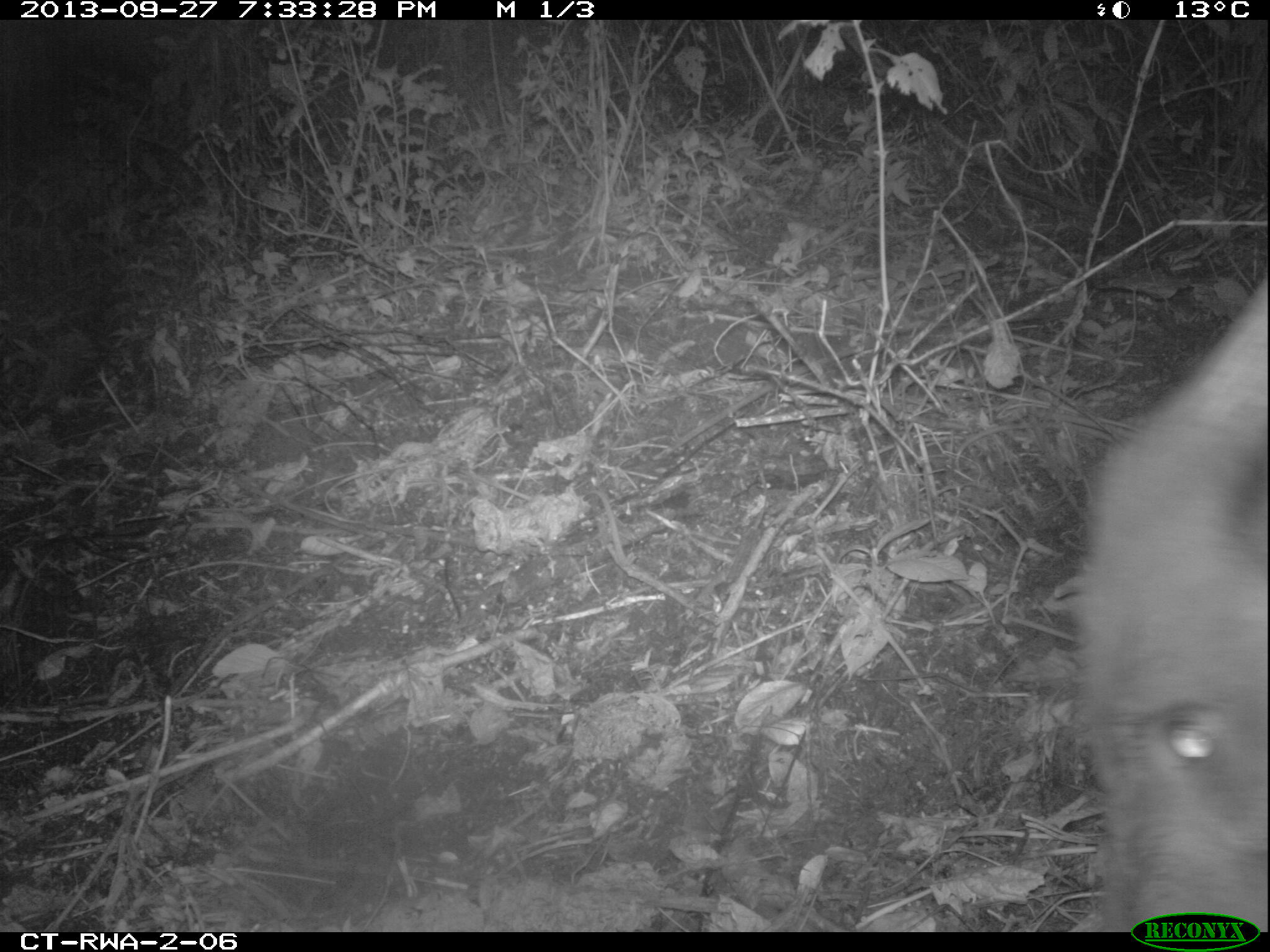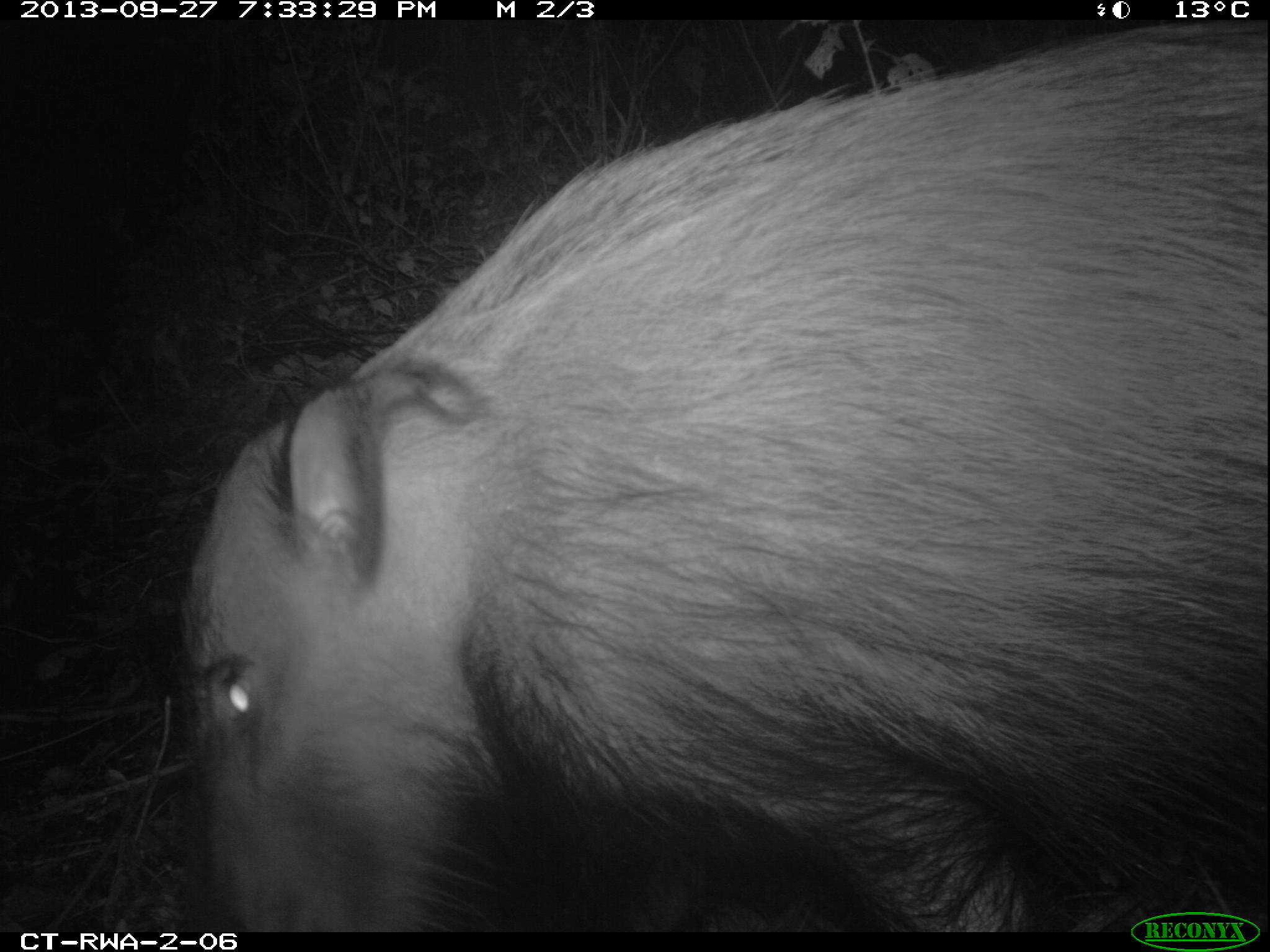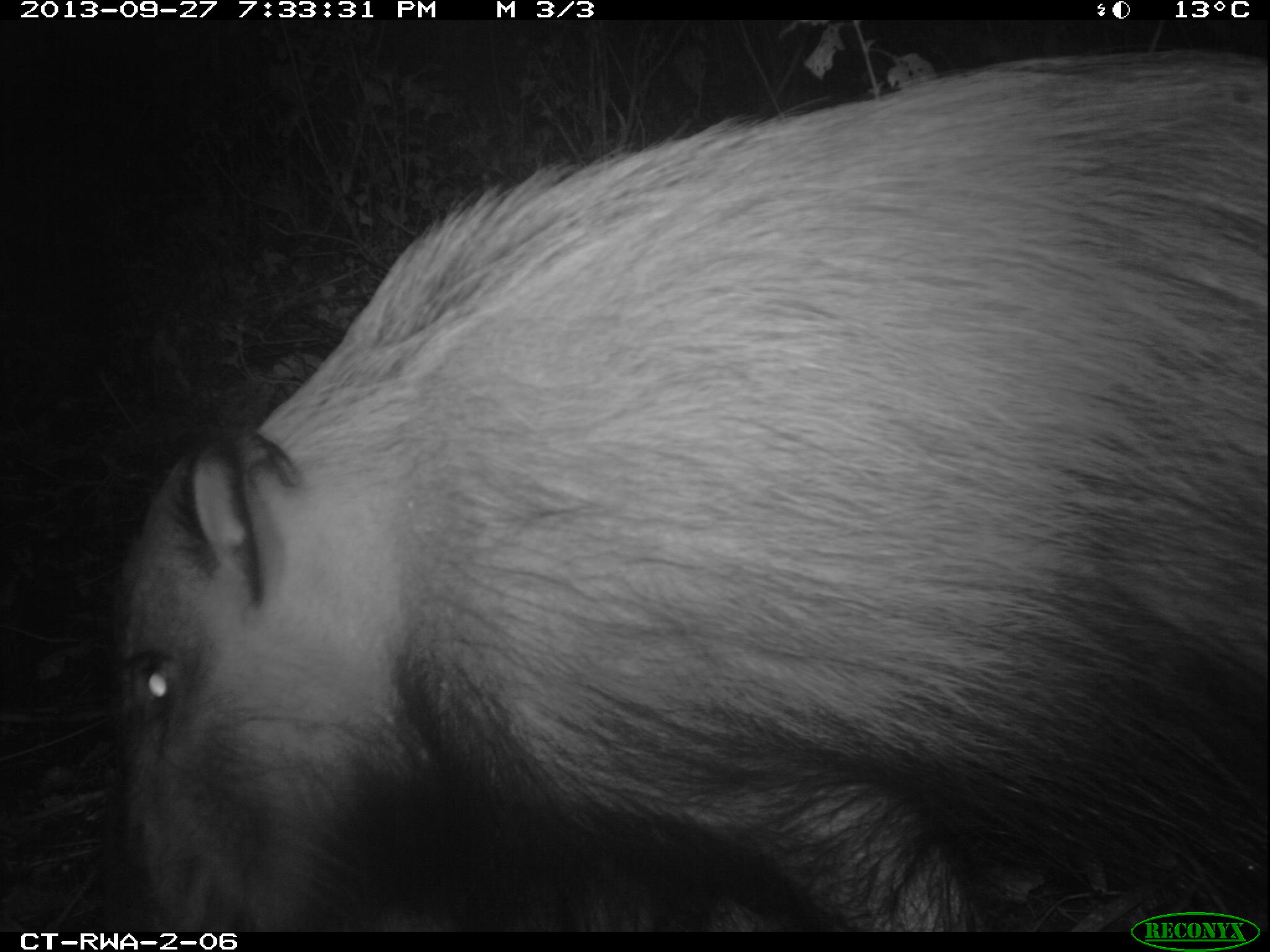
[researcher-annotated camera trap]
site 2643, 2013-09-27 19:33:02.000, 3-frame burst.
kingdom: Animalia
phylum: Chordata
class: Mammalia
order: Artiodactyla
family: Suidae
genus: Potamochoerus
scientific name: Potamochoerus larvatus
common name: bushpig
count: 1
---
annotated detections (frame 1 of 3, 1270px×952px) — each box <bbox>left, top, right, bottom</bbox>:
potamochoerus larvatus: <bbox>1065, 269, 1270, 930</bbox>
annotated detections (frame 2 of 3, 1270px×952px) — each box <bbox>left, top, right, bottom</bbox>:
potamochoerus larvatus: <bbox>177, 12, 1270, 932</bbox>